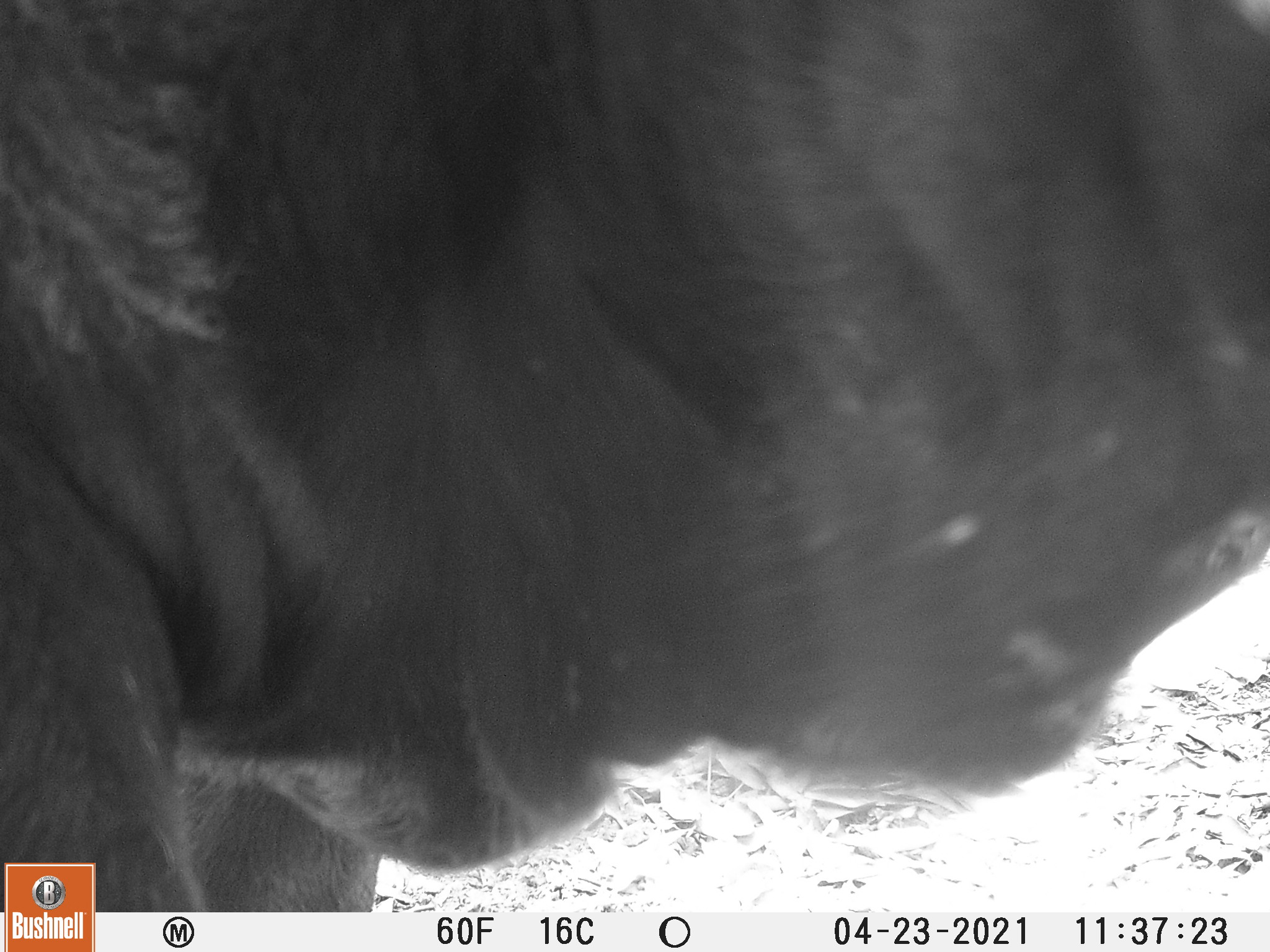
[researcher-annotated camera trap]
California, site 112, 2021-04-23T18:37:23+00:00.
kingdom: Animalia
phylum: Chordata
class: Mammalia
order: Artiodactyla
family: Bovidae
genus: Bos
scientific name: Bos taurus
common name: domestic cattle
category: cattle